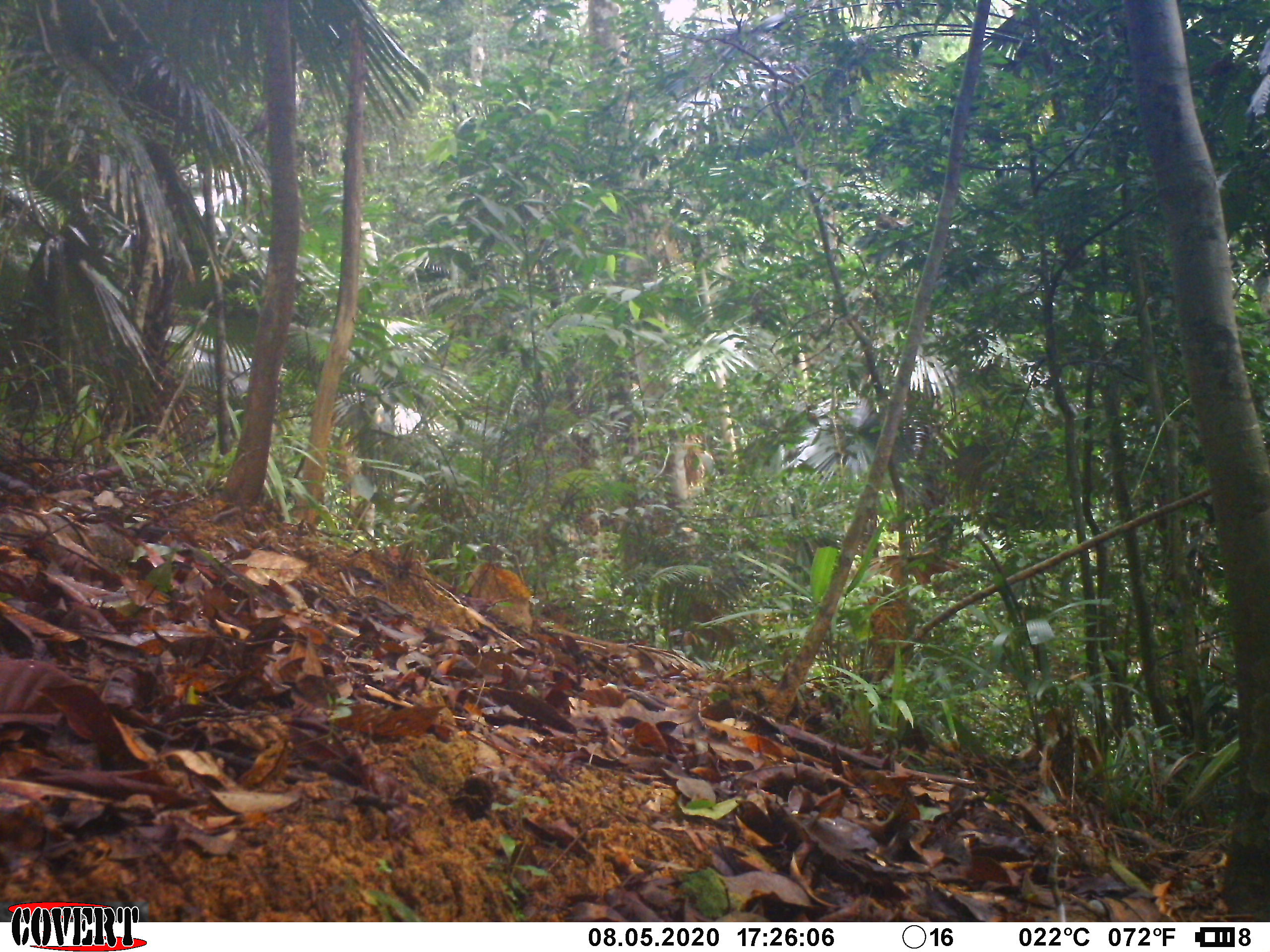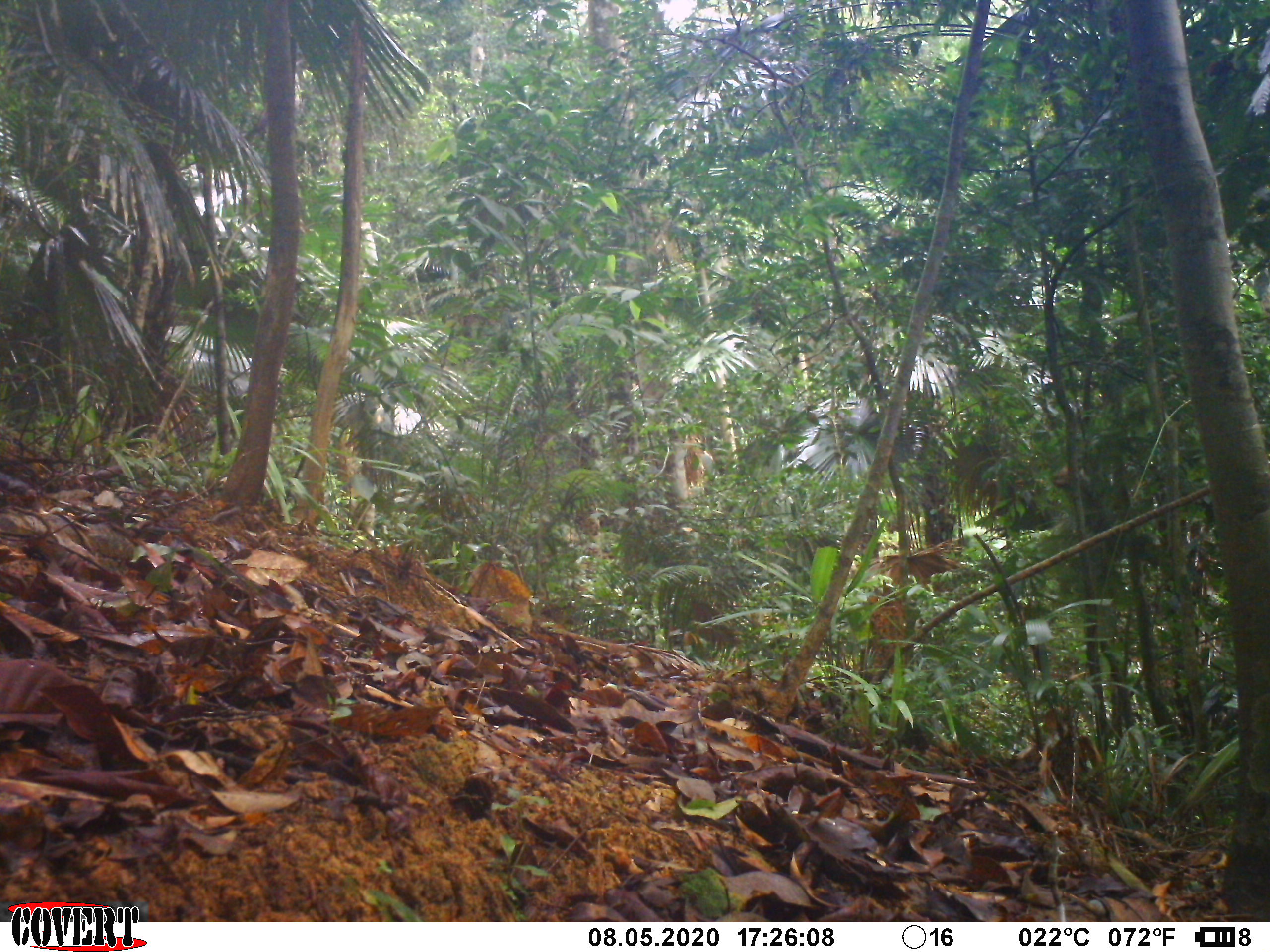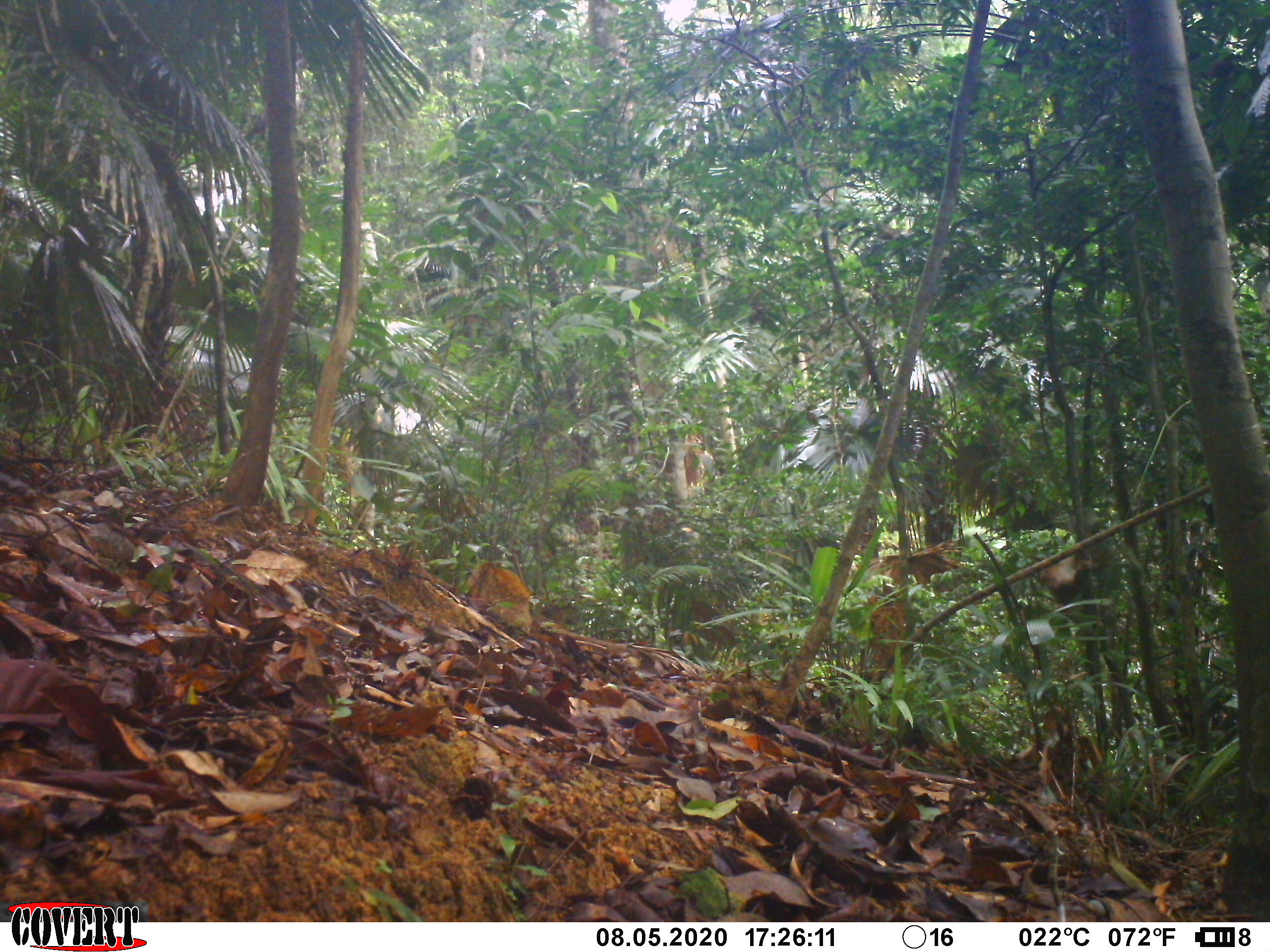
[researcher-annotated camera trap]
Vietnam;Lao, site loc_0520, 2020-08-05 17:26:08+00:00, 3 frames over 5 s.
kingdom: Animalia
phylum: Chordata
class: Mammalia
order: Primates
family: Cercopithecidae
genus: Macaca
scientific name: Macaca nemestrina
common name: pig-tailed macaque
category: pig tailed macaque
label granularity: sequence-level